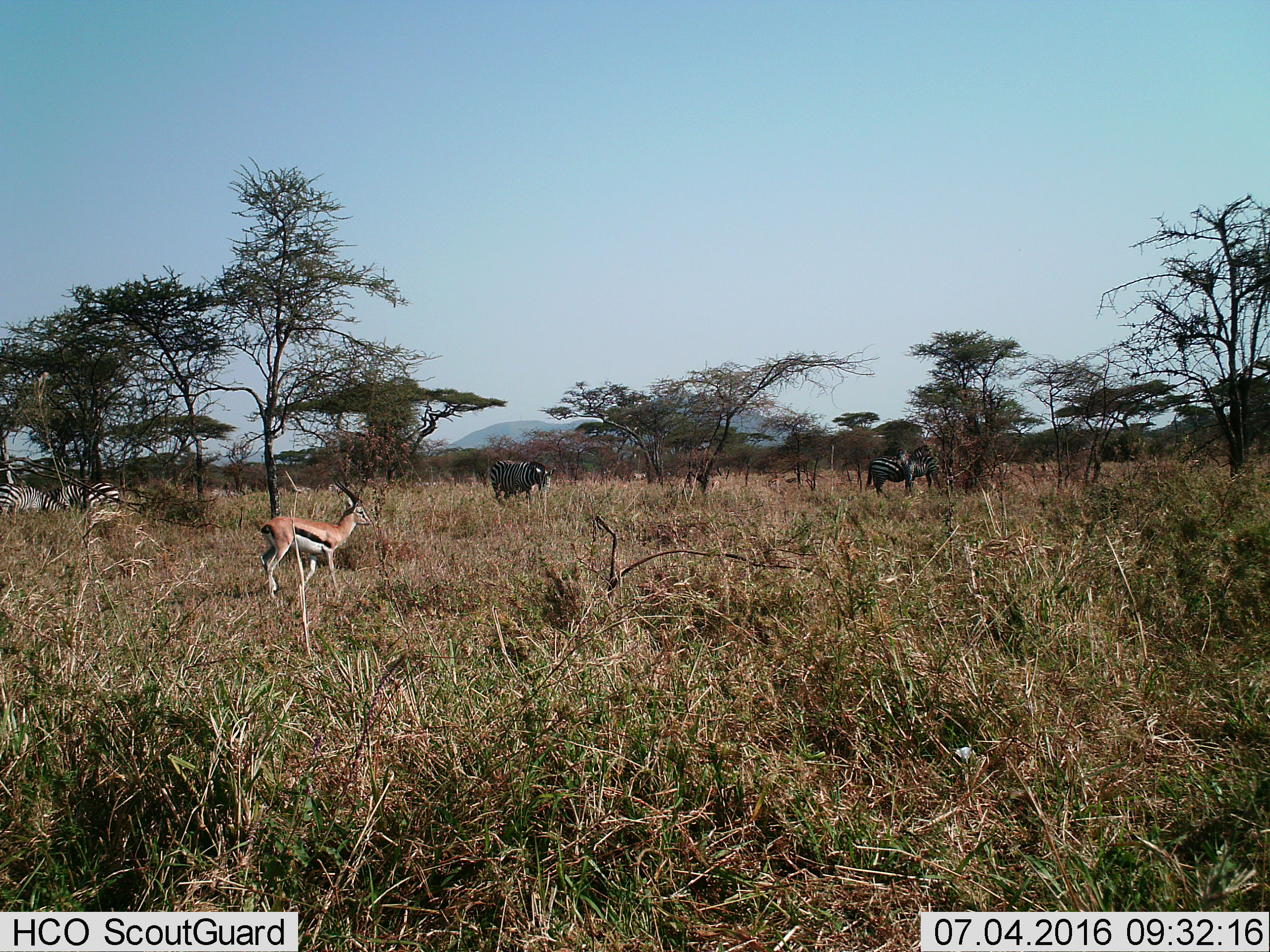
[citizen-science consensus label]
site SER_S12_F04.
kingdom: Animalia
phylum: Chordata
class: Mammalia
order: Artiodactyla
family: Bovidae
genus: Eudorcas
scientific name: Eudorcas thomsonii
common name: thomson's gazelle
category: gazellethomsons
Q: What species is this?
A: Gazellethomsons (thomson's gazelle) (Eudorcas thomsonii).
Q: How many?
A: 1.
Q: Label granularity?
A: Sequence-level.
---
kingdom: Animalia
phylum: Chordata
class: Mammalia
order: Perissodactyla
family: Equidae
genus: Equus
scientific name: Equus quagga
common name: plains zebra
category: zebraplains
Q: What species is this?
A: Zebraplains (plains zebra) (Equus quagga).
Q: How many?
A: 6.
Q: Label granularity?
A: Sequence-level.